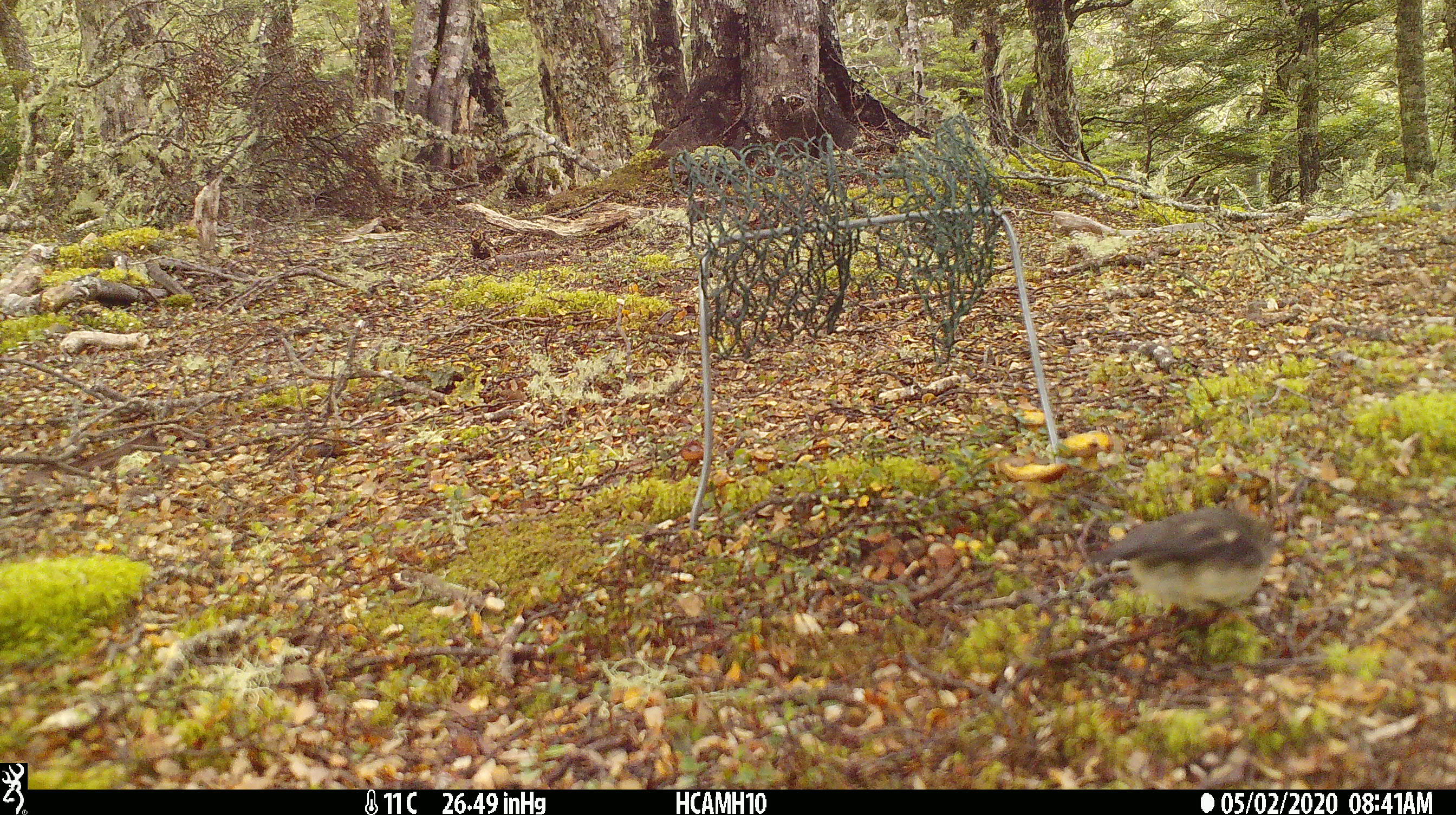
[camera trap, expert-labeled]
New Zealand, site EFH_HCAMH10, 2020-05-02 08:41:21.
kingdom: Animalia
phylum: Chordata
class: Aves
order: Passeriformes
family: Petroicidae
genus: Petroica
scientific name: Petroica macrocephala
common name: tomtit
Tomtit (Petroica macrocephala).